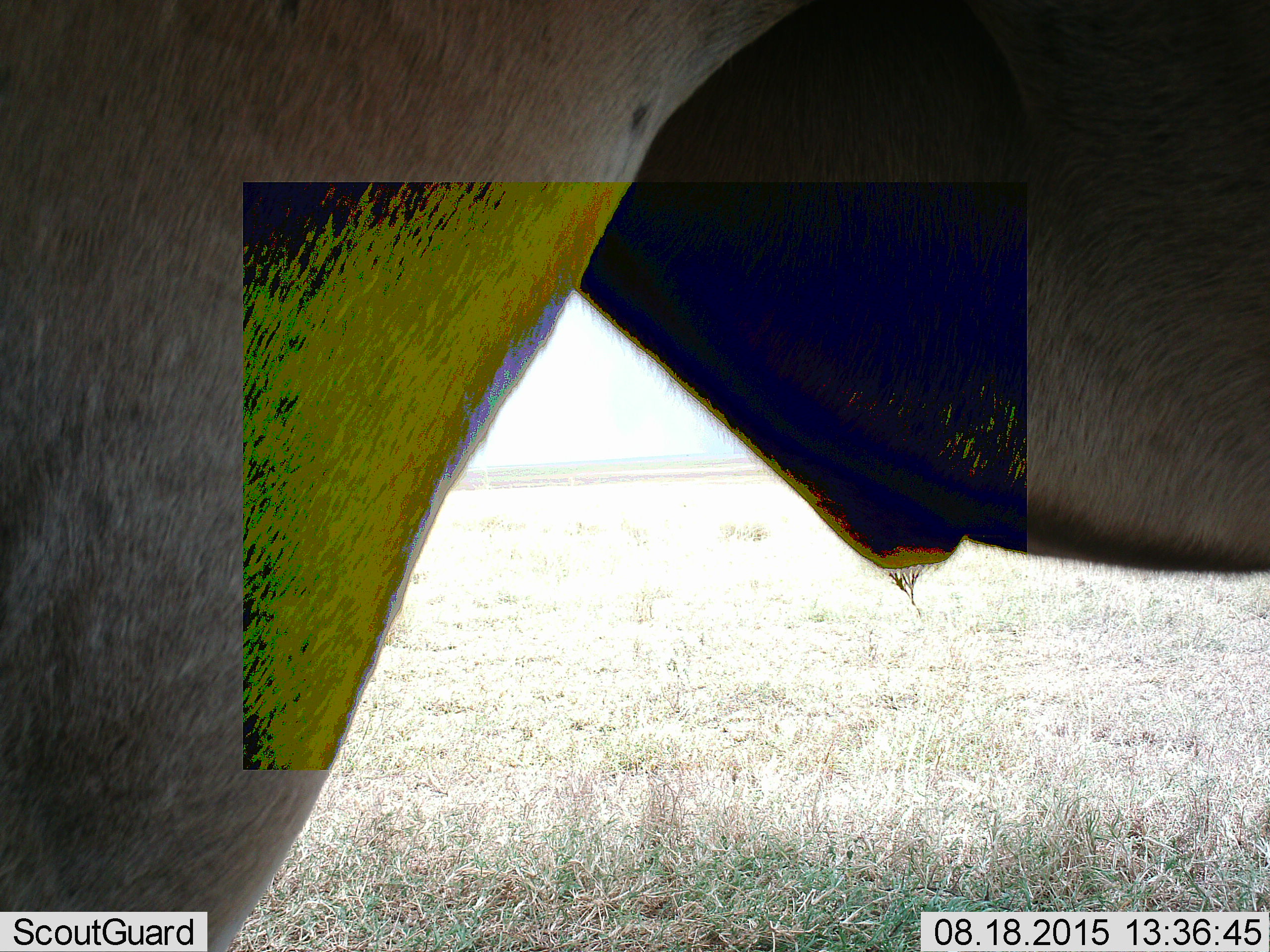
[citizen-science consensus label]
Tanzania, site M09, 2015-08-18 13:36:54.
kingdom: Animalia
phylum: Chordata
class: Mammalia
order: Artiodactyla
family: Bovidae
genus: Connochaetes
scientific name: Connochaetes taurinus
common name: blue wildebeest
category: wildebeest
Wildebeest (blue wildebeest) (Connochaetes taurinus), count 1. Behavior (volunteer vote fractions): standing 100%, resting 0%, moving 0%, interacting 0%. Young present (vote fraction): 0%. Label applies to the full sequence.